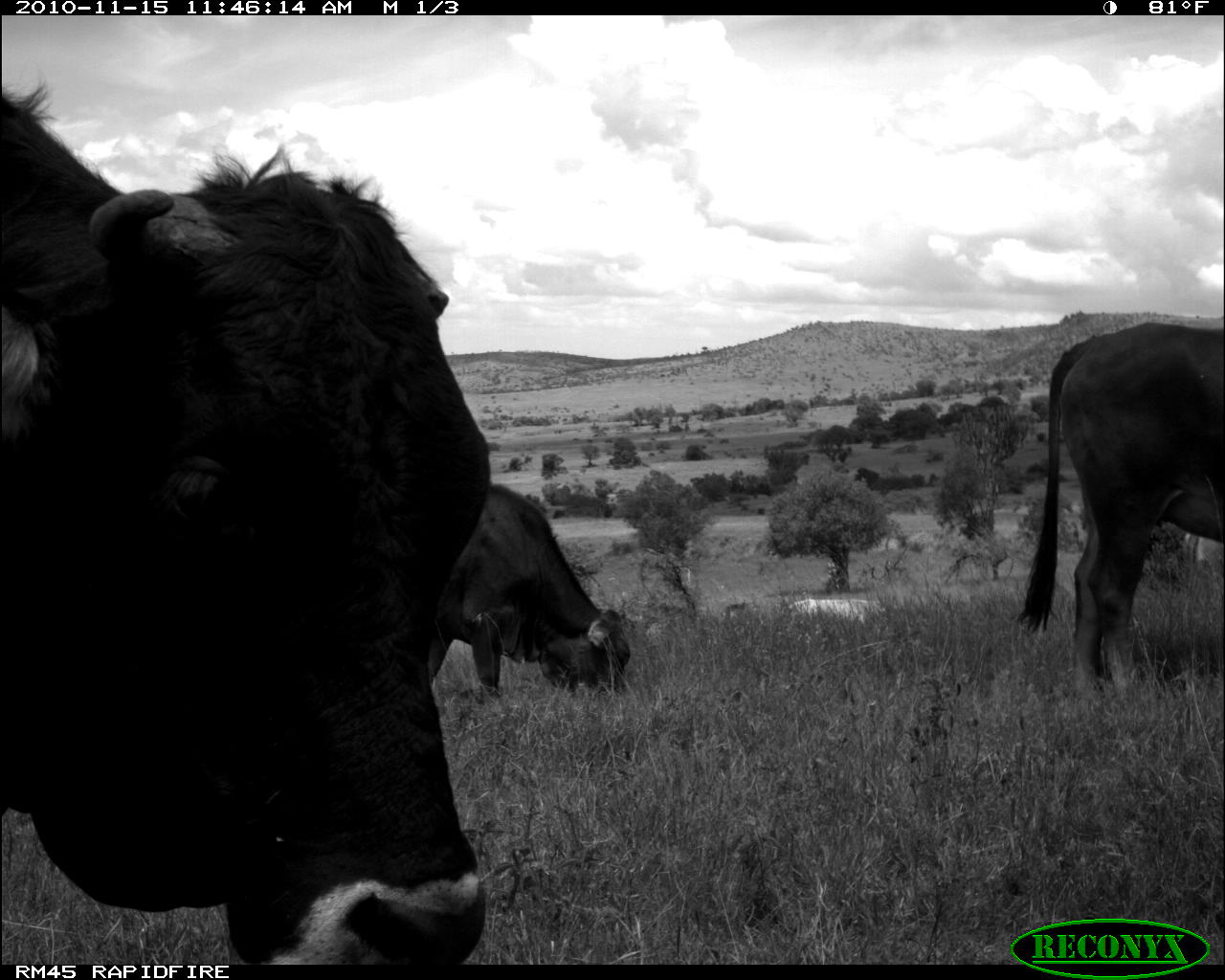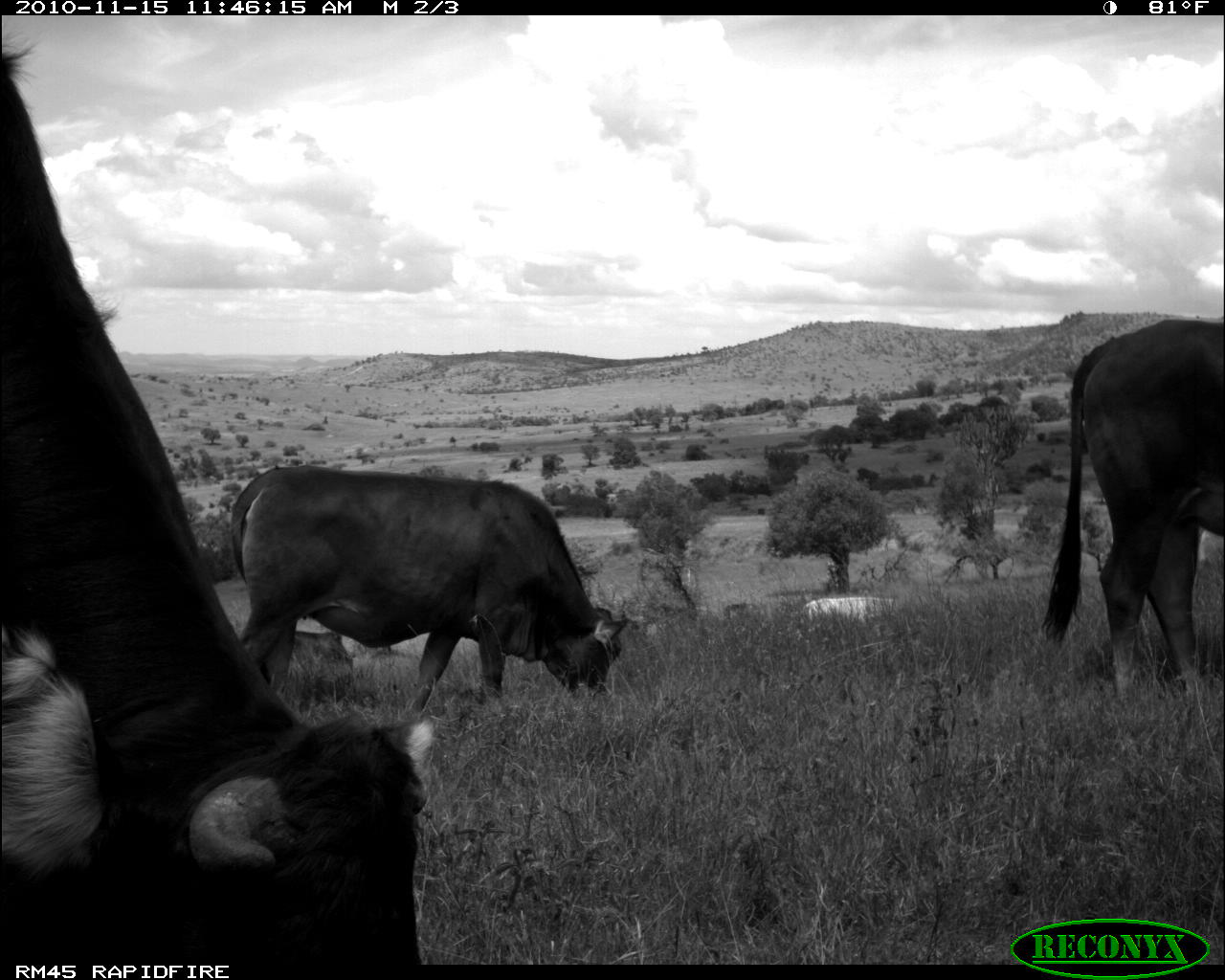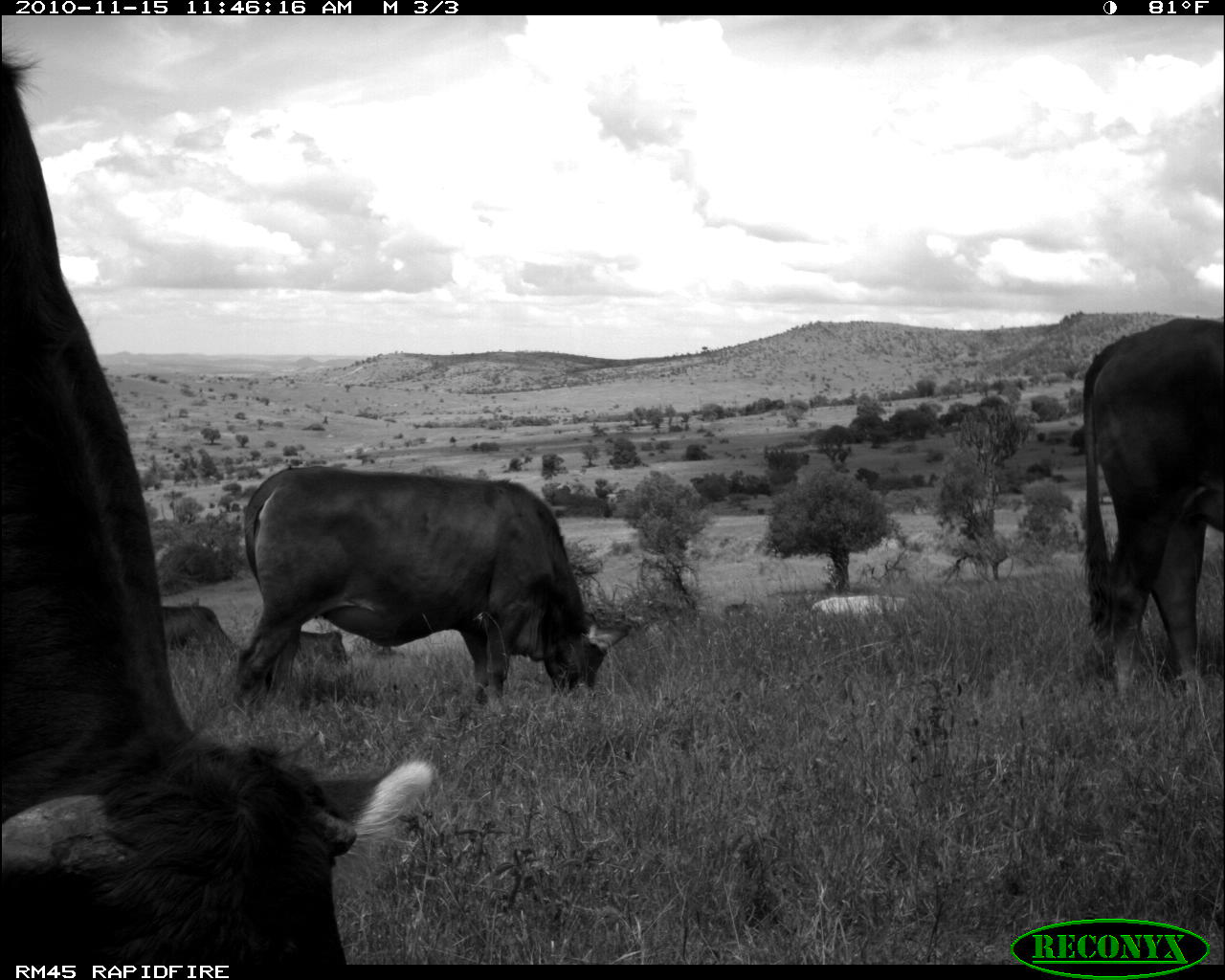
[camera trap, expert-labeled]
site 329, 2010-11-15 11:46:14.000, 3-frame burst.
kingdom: Animalia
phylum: Chordata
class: Mammalia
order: Artiodactyla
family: Bovidae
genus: Bos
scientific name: Bos taurus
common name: domestic cattle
Bos taurus (domestic cattle), count 4.